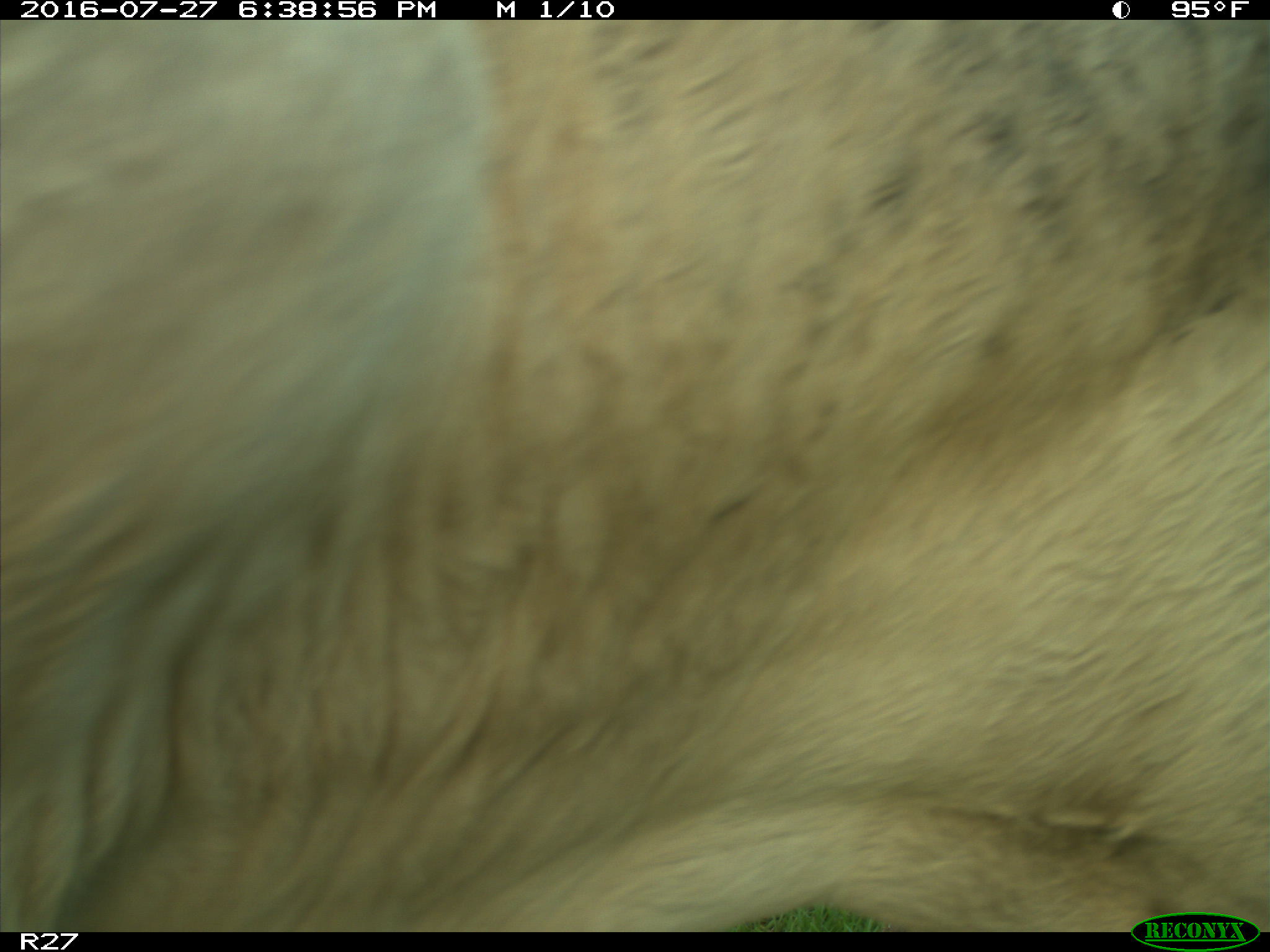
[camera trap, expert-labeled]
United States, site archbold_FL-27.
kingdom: Animalia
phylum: Chordata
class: Mammalia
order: Artiodactyla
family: Bovidae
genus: Bos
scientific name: Bos taurus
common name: domestic cow